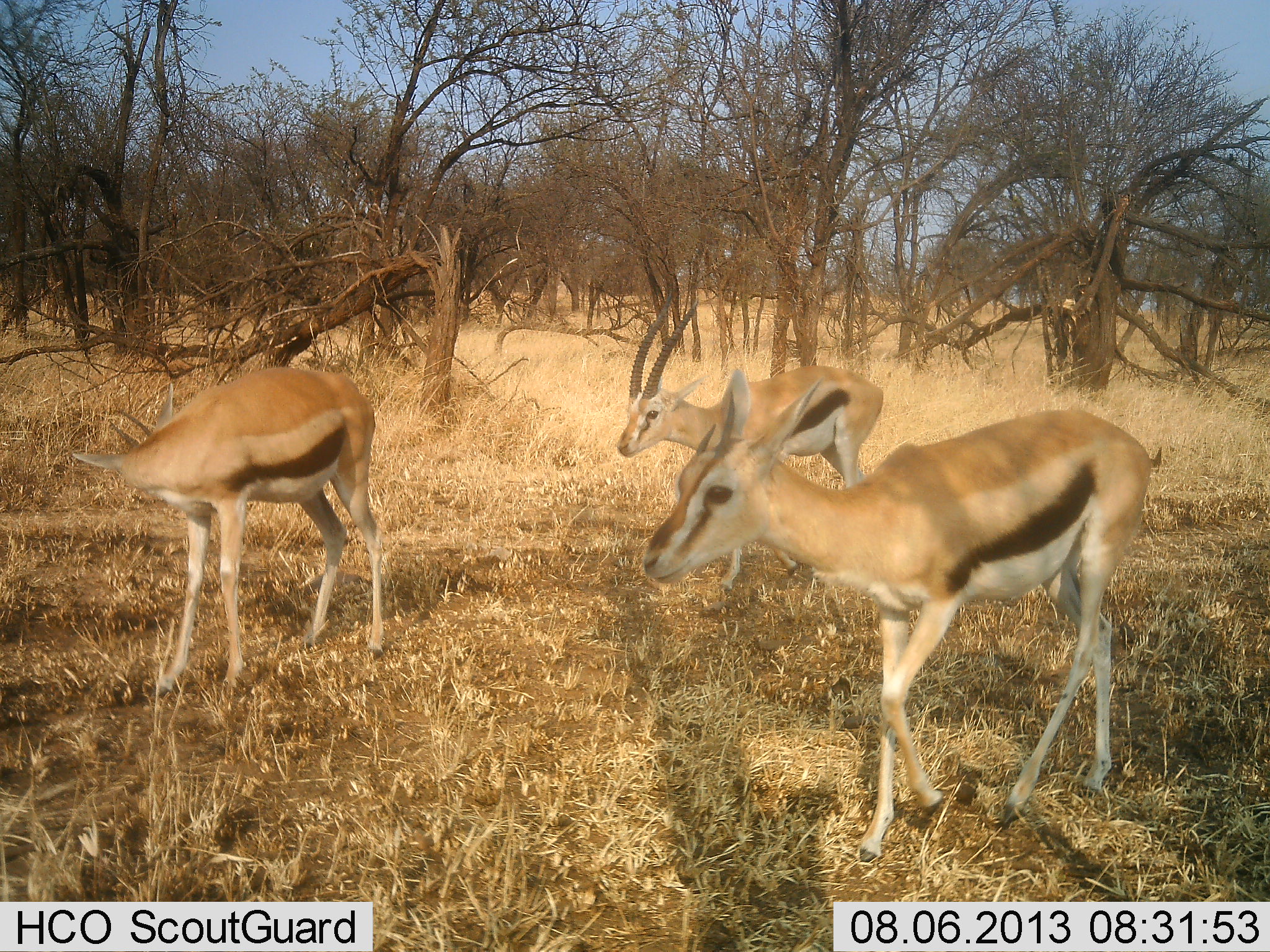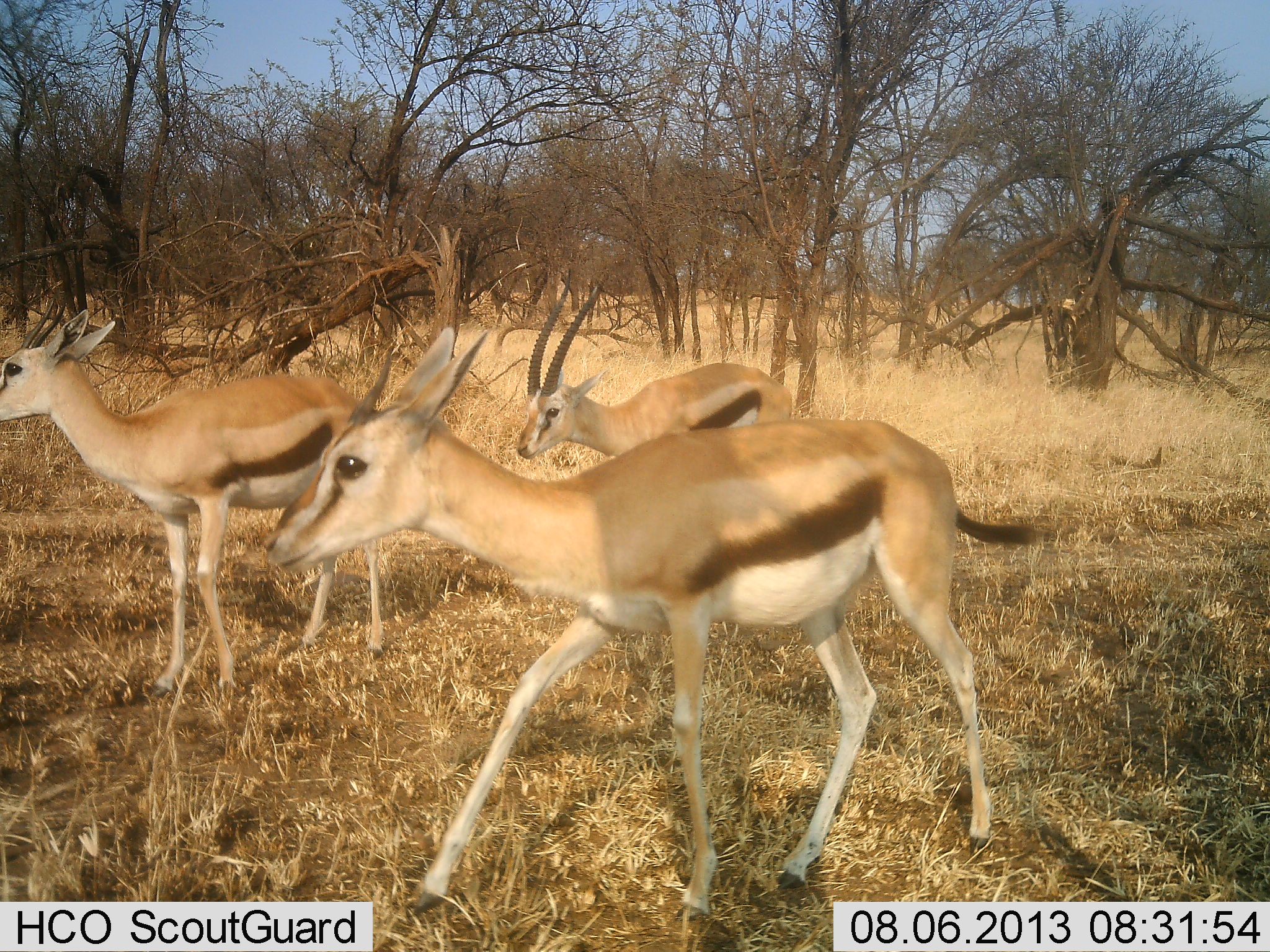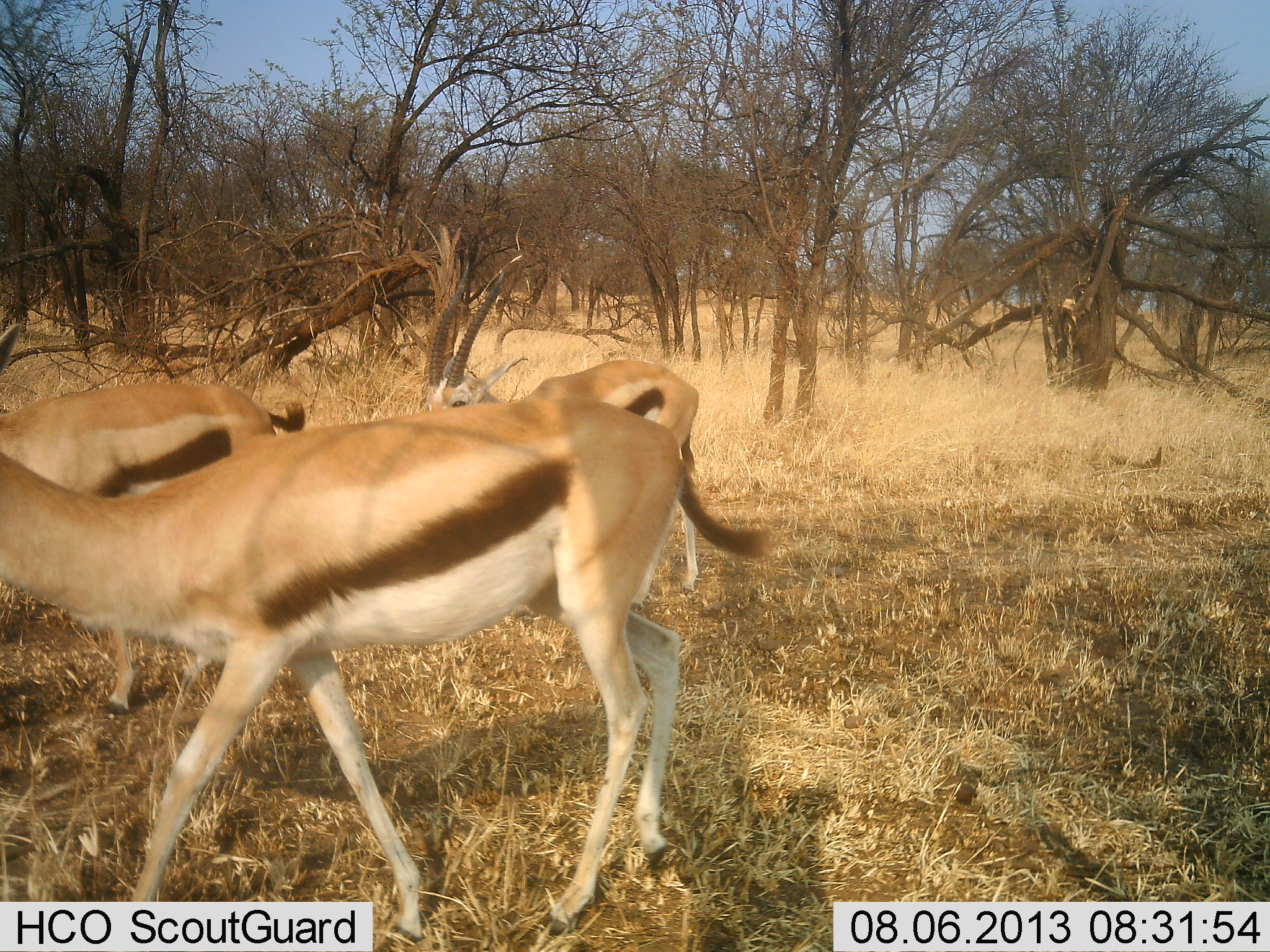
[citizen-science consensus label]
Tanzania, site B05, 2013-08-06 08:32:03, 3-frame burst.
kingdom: Animalia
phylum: Chordata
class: Mammalia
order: Artiodactyla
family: Bovidae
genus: Eudorcas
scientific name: Eudorcas thomsonii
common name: thomson's gazelle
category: gazellethomsons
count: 3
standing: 0%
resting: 0%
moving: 100%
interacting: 0%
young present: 0%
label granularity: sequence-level